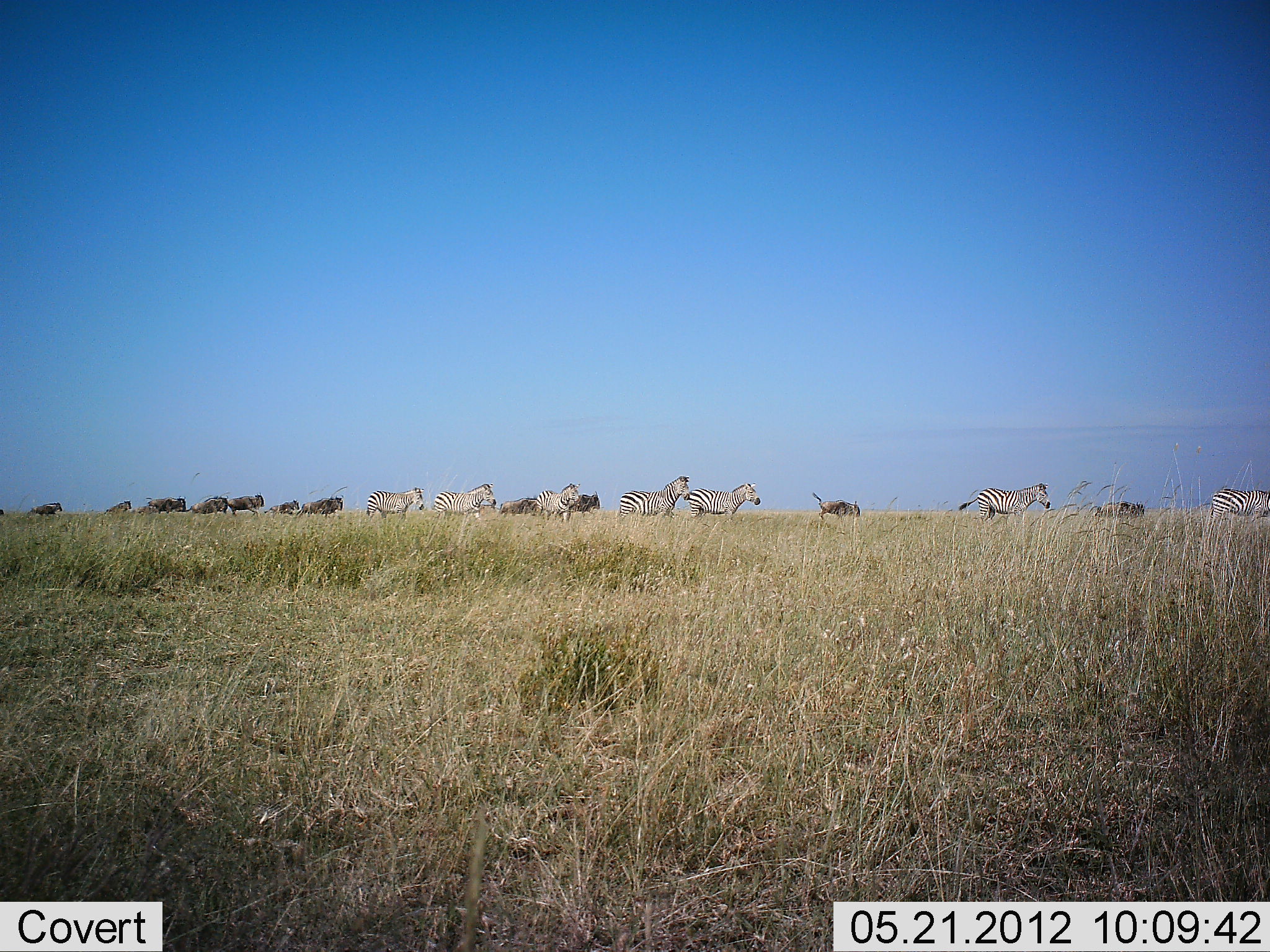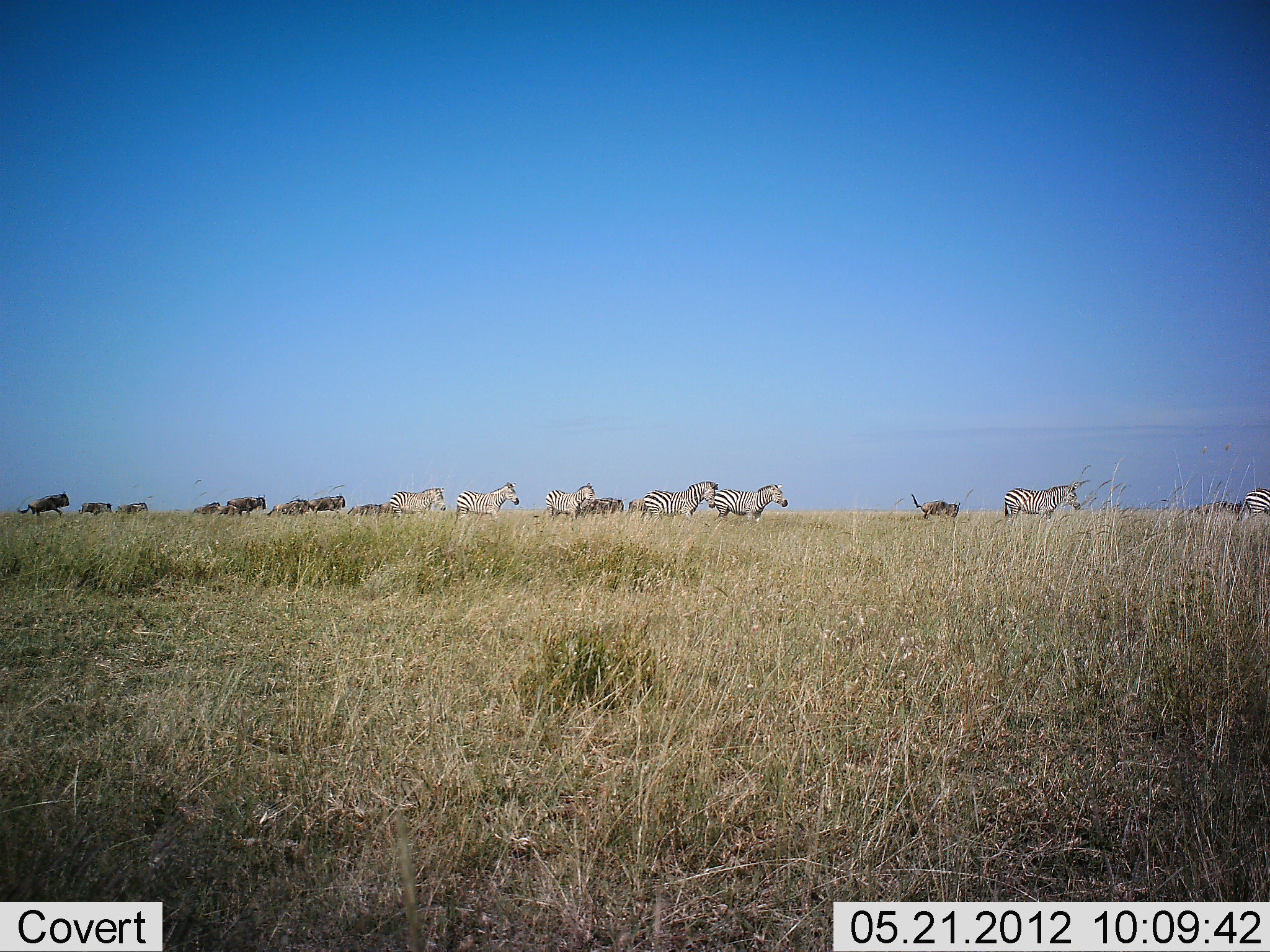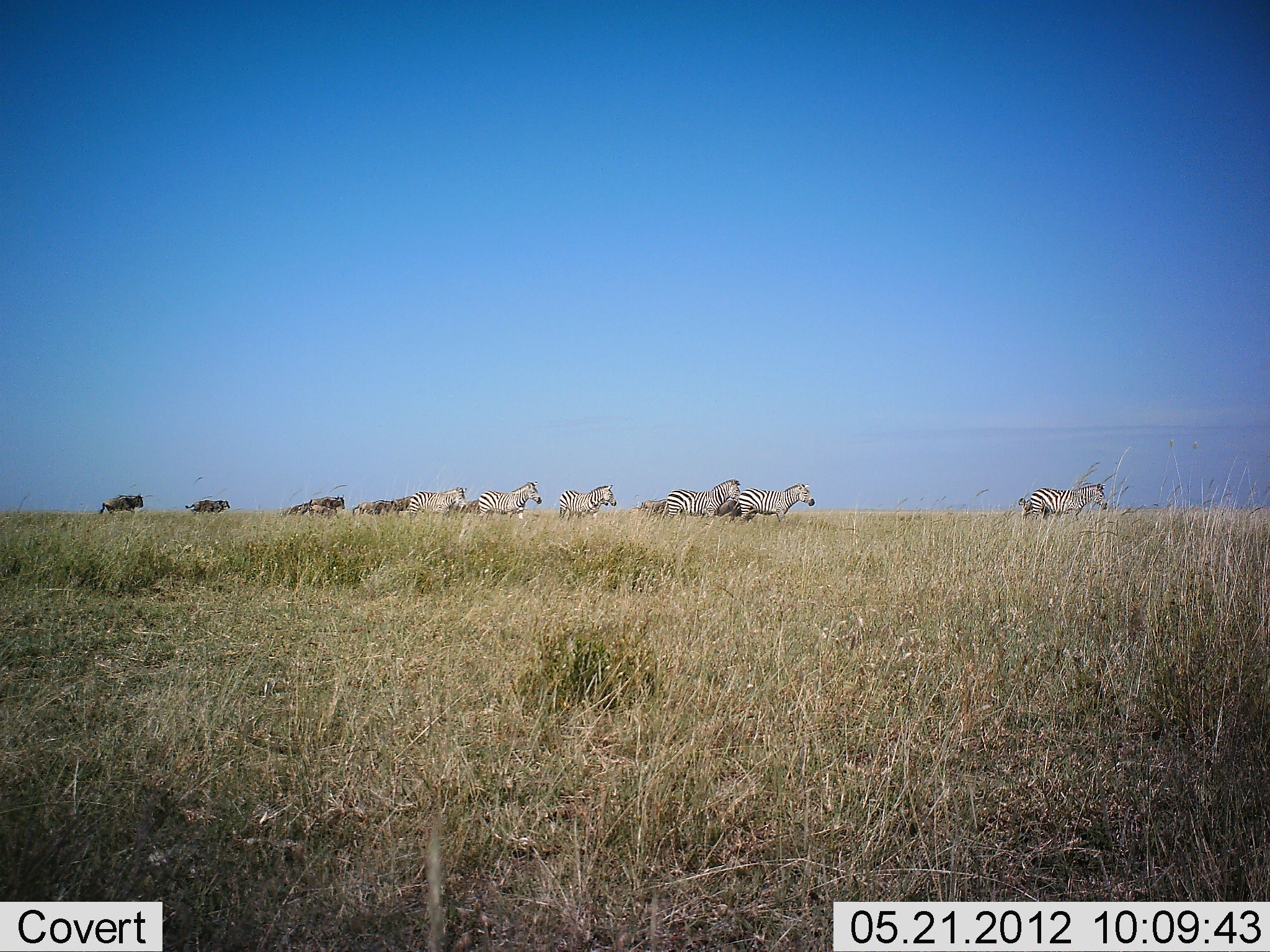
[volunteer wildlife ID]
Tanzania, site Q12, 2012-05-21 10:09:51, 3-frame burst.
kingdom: Animalia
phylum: Chordata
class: Mammalia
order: Artiodactyla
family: Bovidae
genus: Connochaetes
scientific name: Connochaetes taurinus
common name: blue wildebeest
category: wildebeest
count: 11-50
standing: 0%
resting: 0%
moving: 100%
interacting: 0%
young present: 10%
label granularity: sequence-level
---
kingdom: Animalia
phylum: Chordata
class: Mammalia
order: Perissodactyla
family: Equidae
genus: Equus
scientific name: Equus quagga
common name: plains zebra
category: zebra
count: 7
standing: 7%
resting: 0%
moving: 93%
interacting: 0%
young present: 0%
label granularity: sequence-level